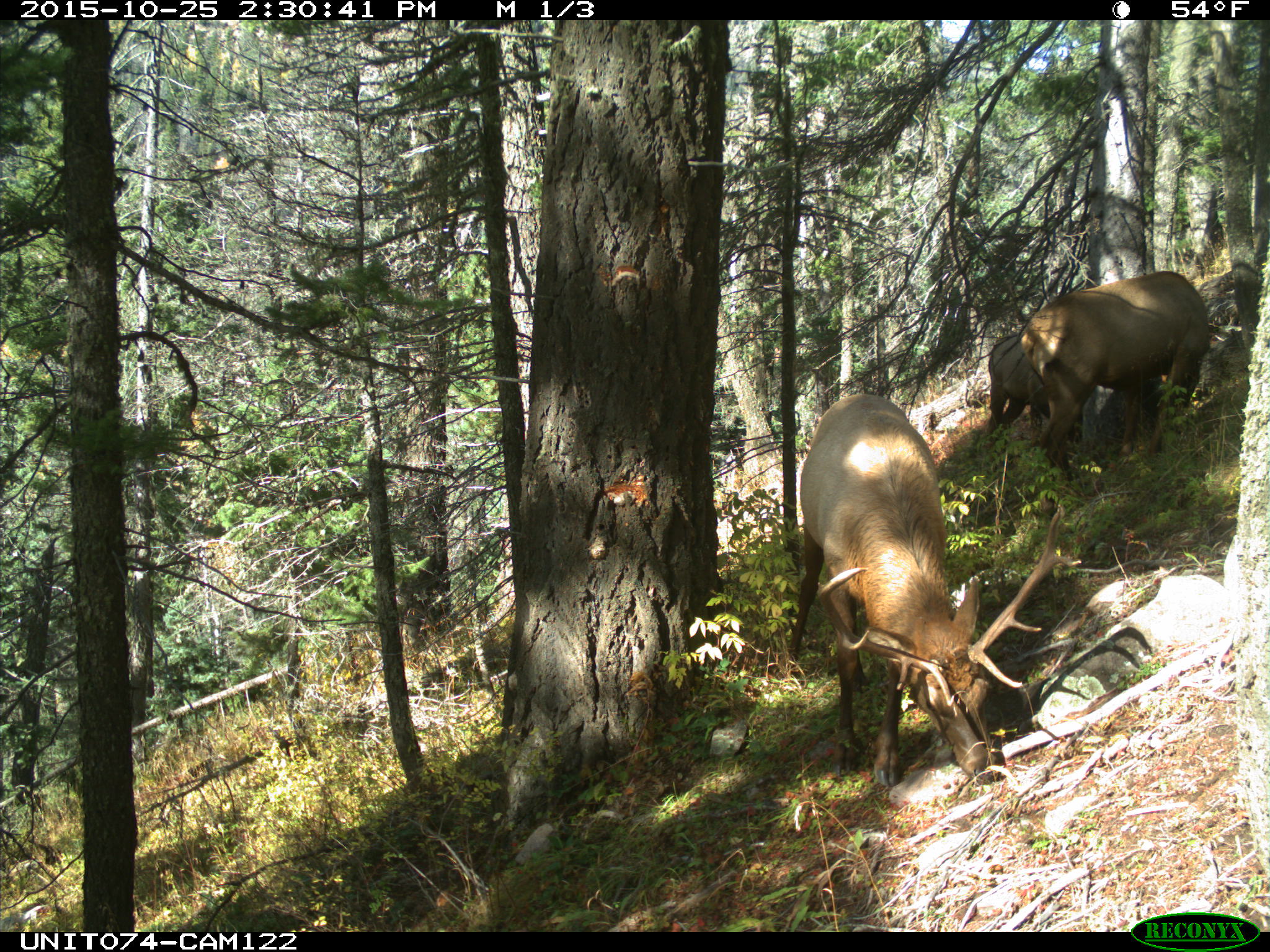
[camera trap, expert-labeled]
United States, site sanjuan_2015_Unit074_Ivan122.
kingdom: Animalia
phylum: Chordata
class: Mammalia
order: Artiodactyla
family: Cervidae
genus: Cervus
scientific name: Cervus elaphus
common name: red deer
Cervus elaphus (red deer).